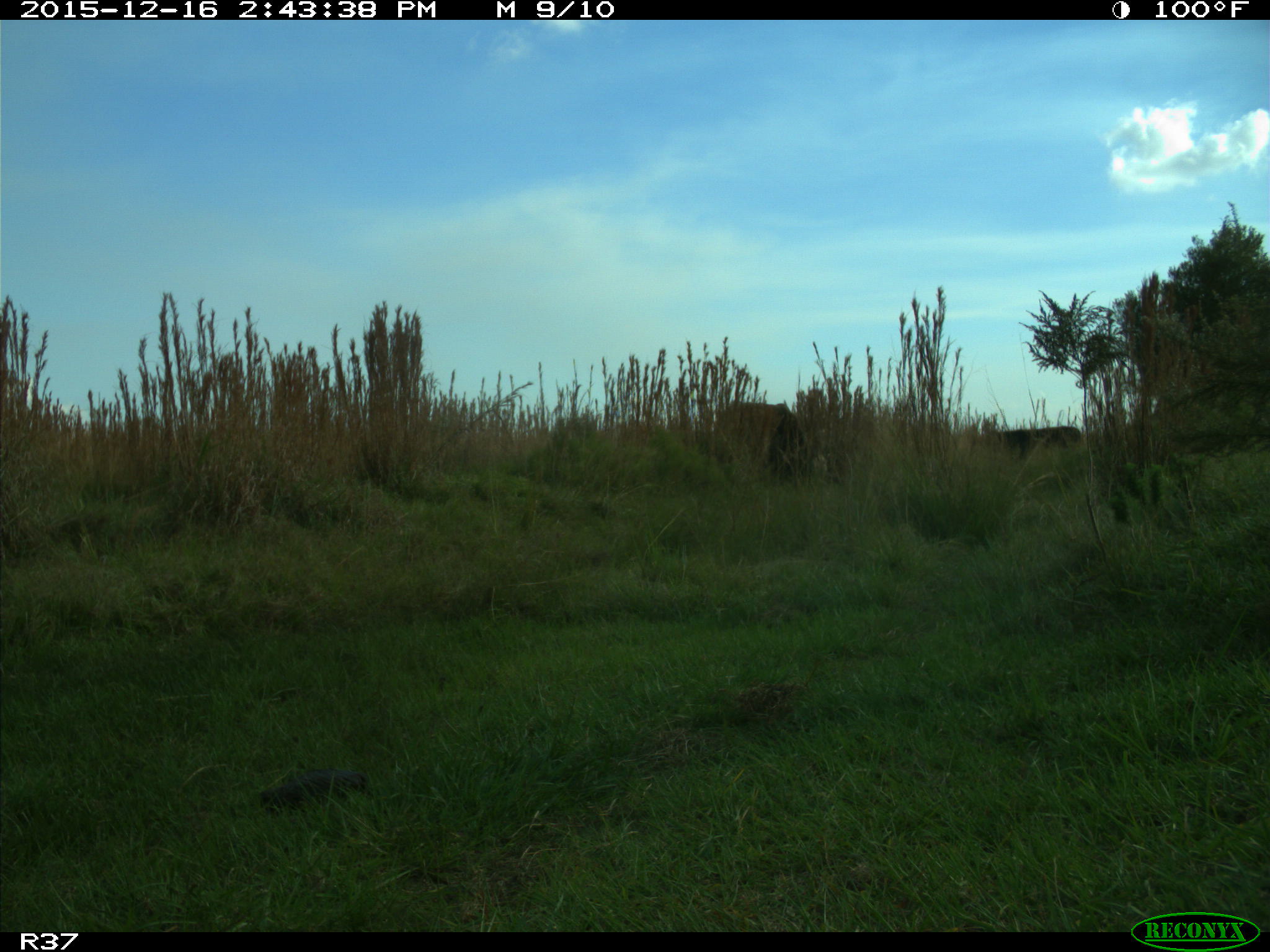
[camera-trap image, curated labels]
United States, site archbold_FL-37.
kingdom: Animalia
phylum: Chordata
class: Mammalia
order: Artiodactyla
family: Bovidae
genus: Bos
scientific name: Bos taurus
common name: domestic cow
Bos taurus (domestic cow).